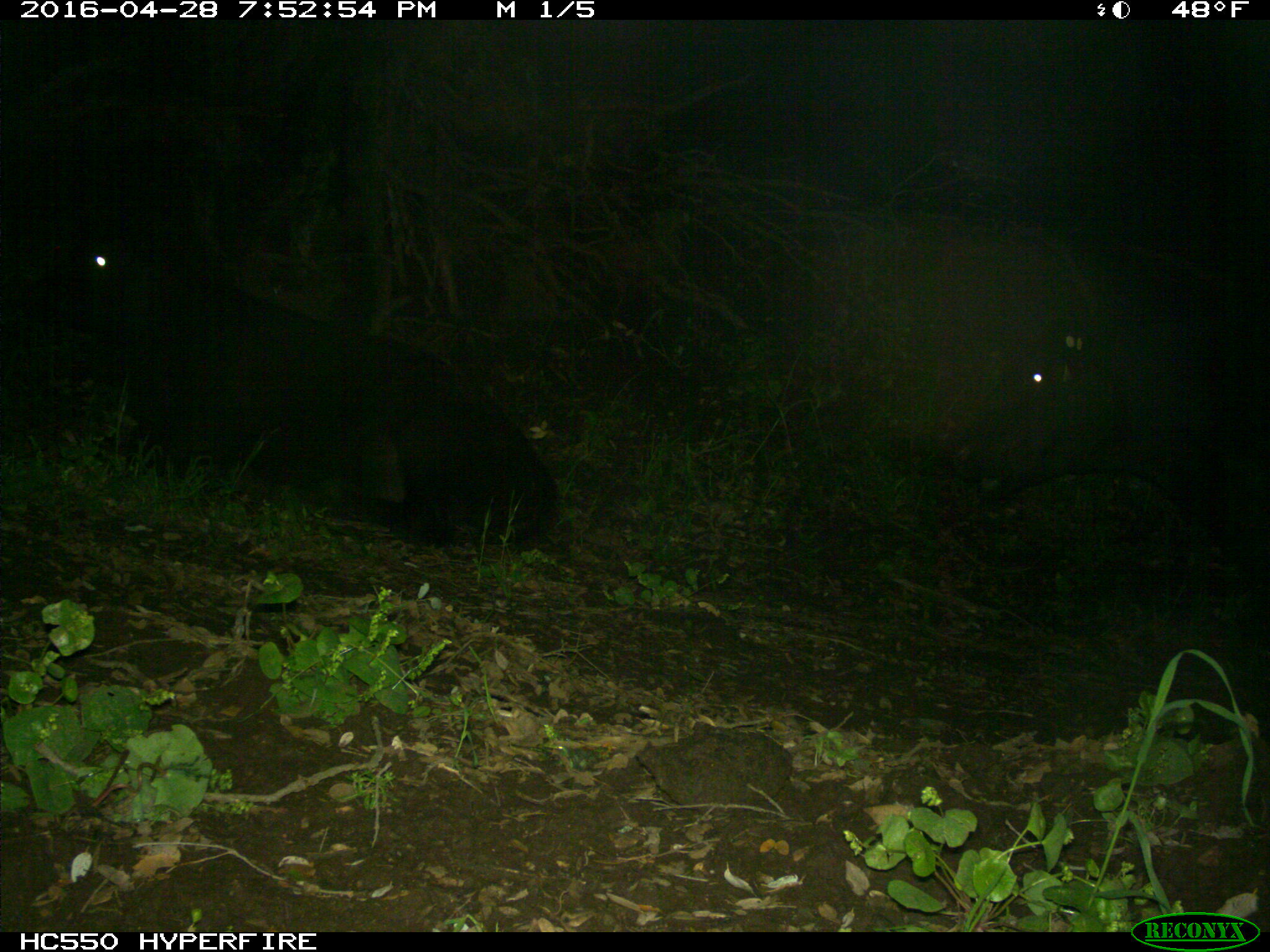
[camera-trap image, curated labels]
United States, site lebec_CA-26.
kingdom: Animalia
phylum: Chordata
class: Mammalia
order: Artiodactyla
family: Bovidae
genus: Bos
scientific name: Bos taurus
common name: domestic cow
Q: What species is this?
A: Bos taurus (domestic cow).